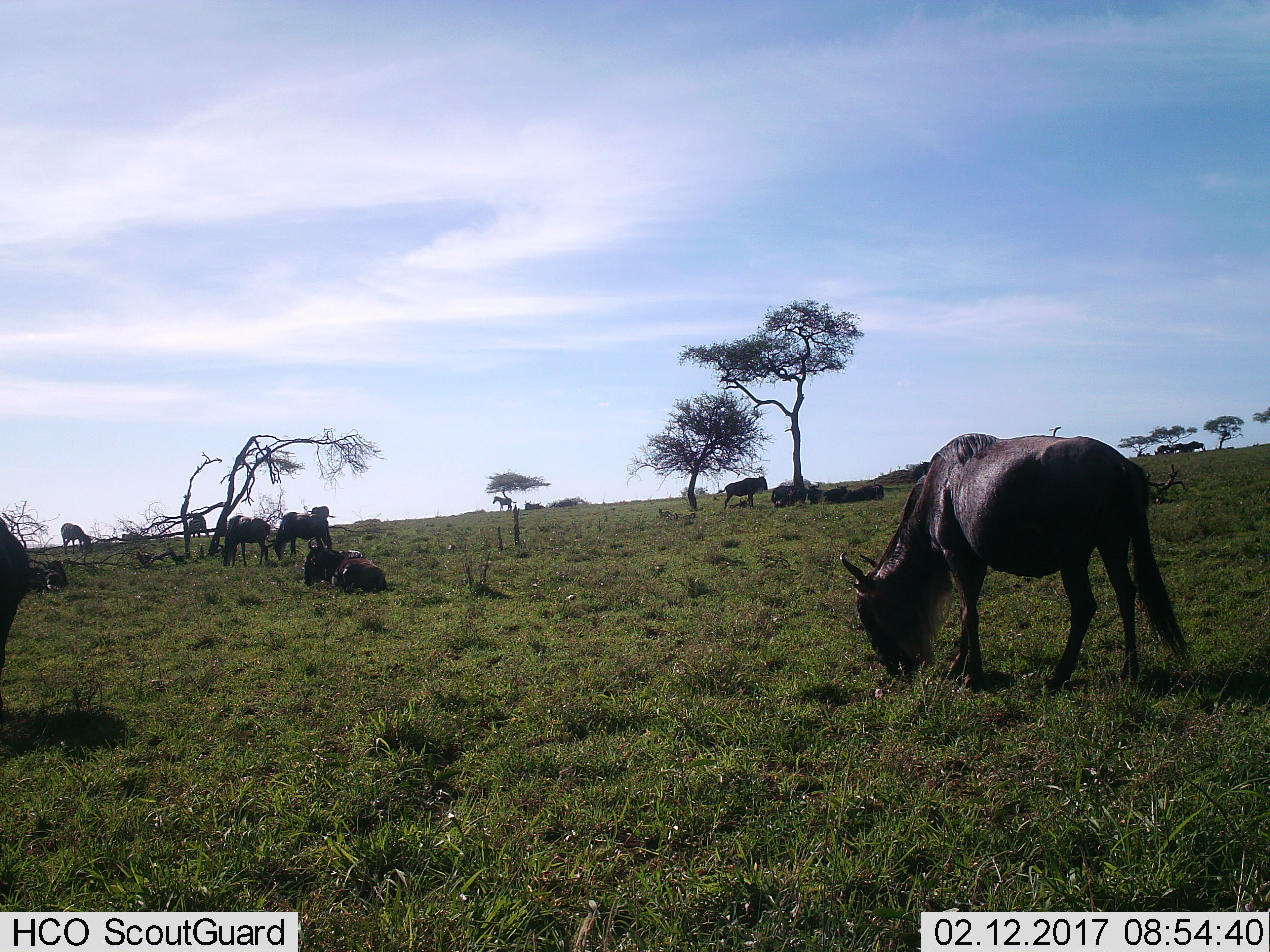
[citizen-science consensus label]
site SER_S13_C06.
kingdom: Animalia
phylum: Chordata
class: Mammalia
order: Artiodactyla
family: Bovidae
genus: Connochaetes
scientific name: Connochaetes taurinus taurinus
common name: blue wildebeest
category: wildebeestblue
Wildebeestblue (blue wildebeest) (Connochaetes taurinus taurinus), count 11-50. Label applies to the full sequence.